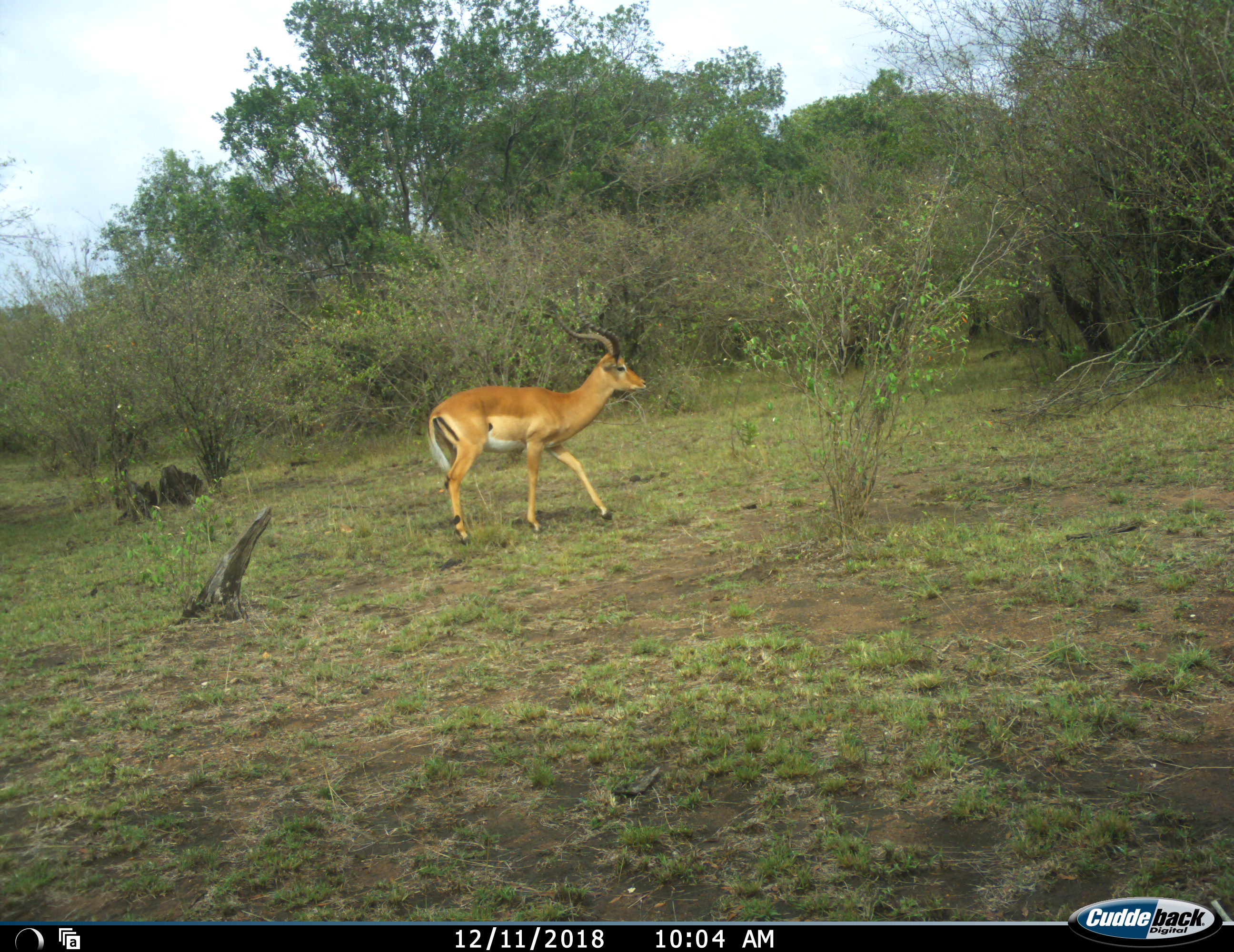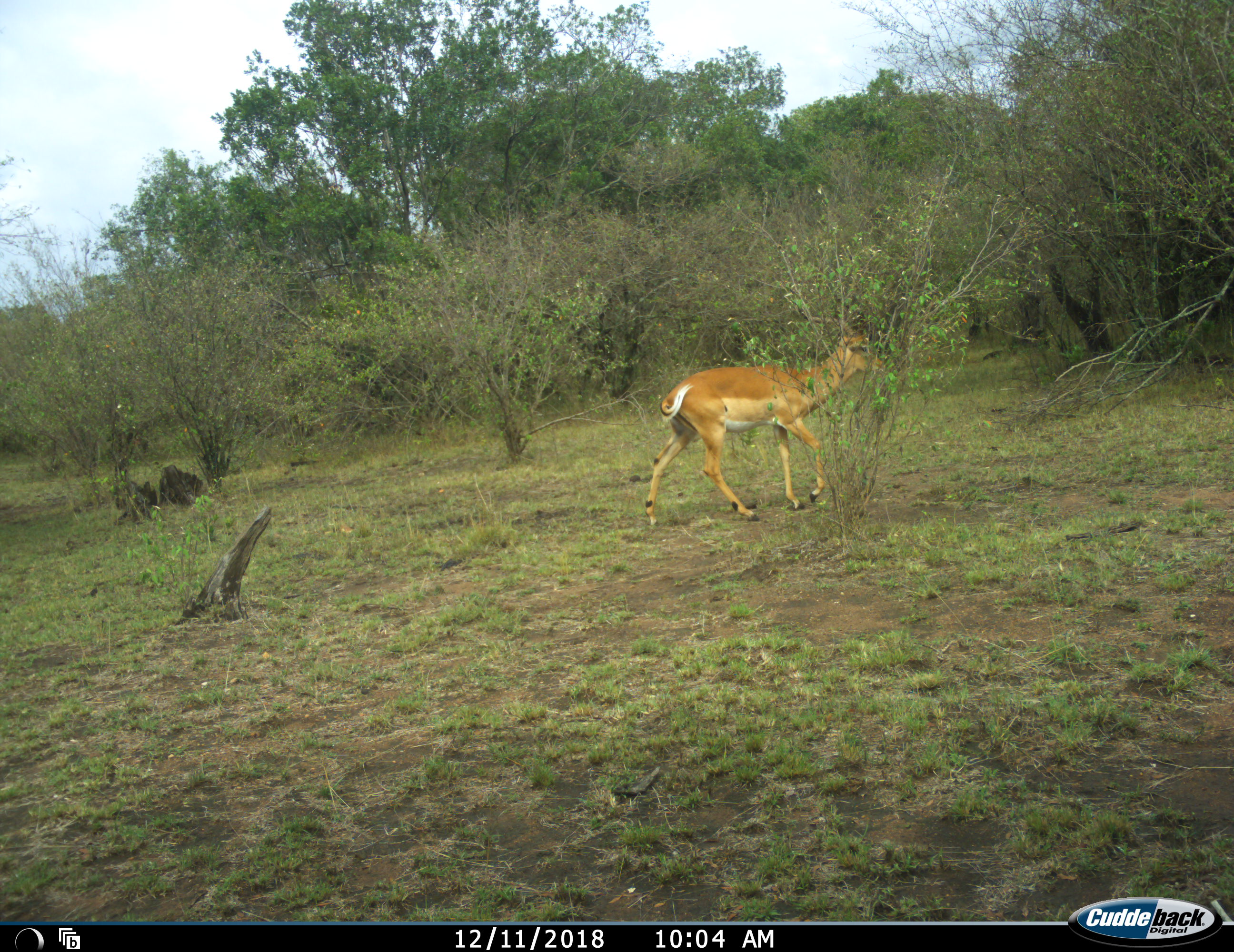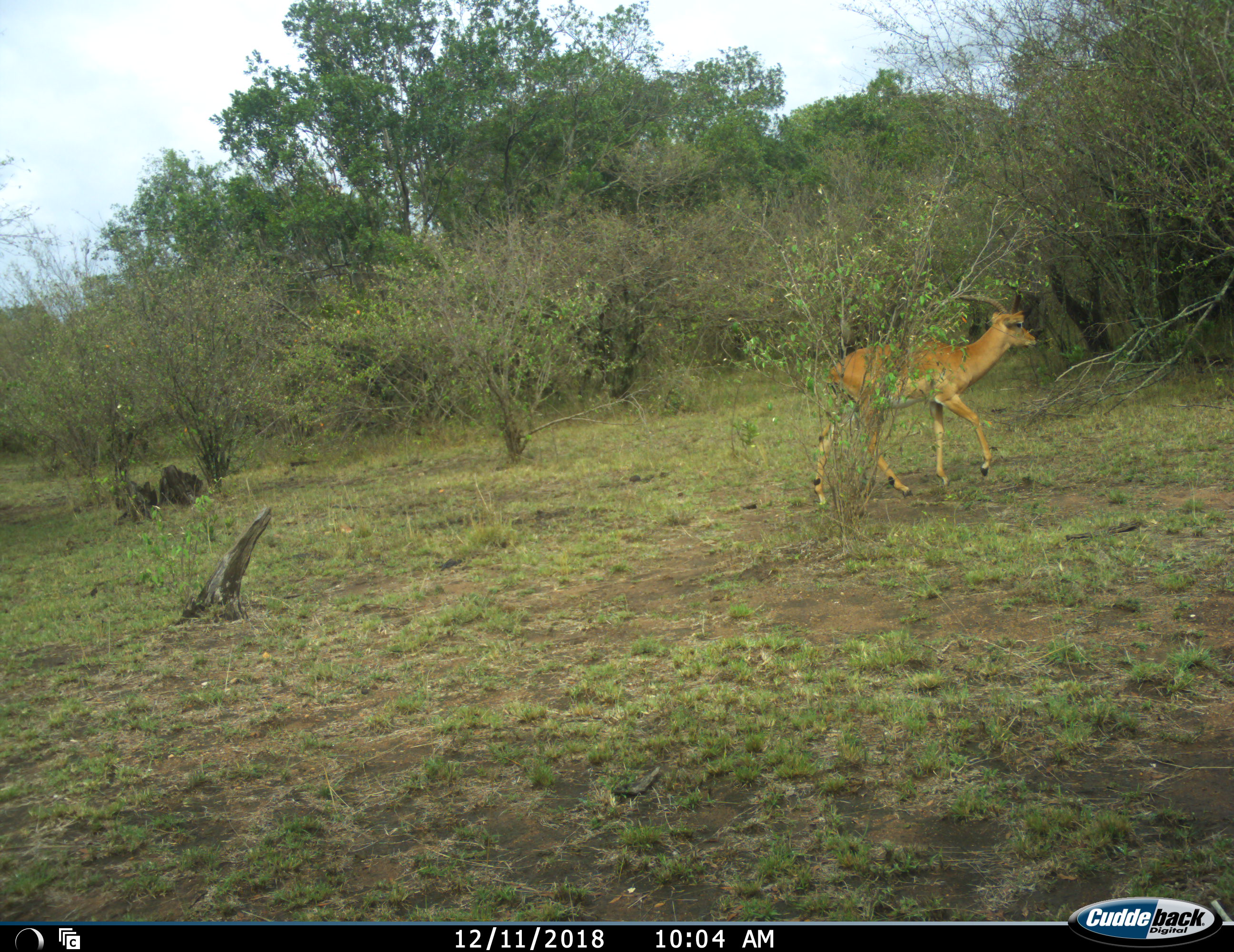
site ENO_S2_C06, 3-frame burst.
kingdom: Animalia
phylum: Chordata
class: Mammalia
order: Artiodactyla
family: Bovidae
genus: Aepyceros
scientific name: Aepyceros melampus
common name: impala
Impala (Aepyceros melampus), count 1. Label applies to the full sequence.